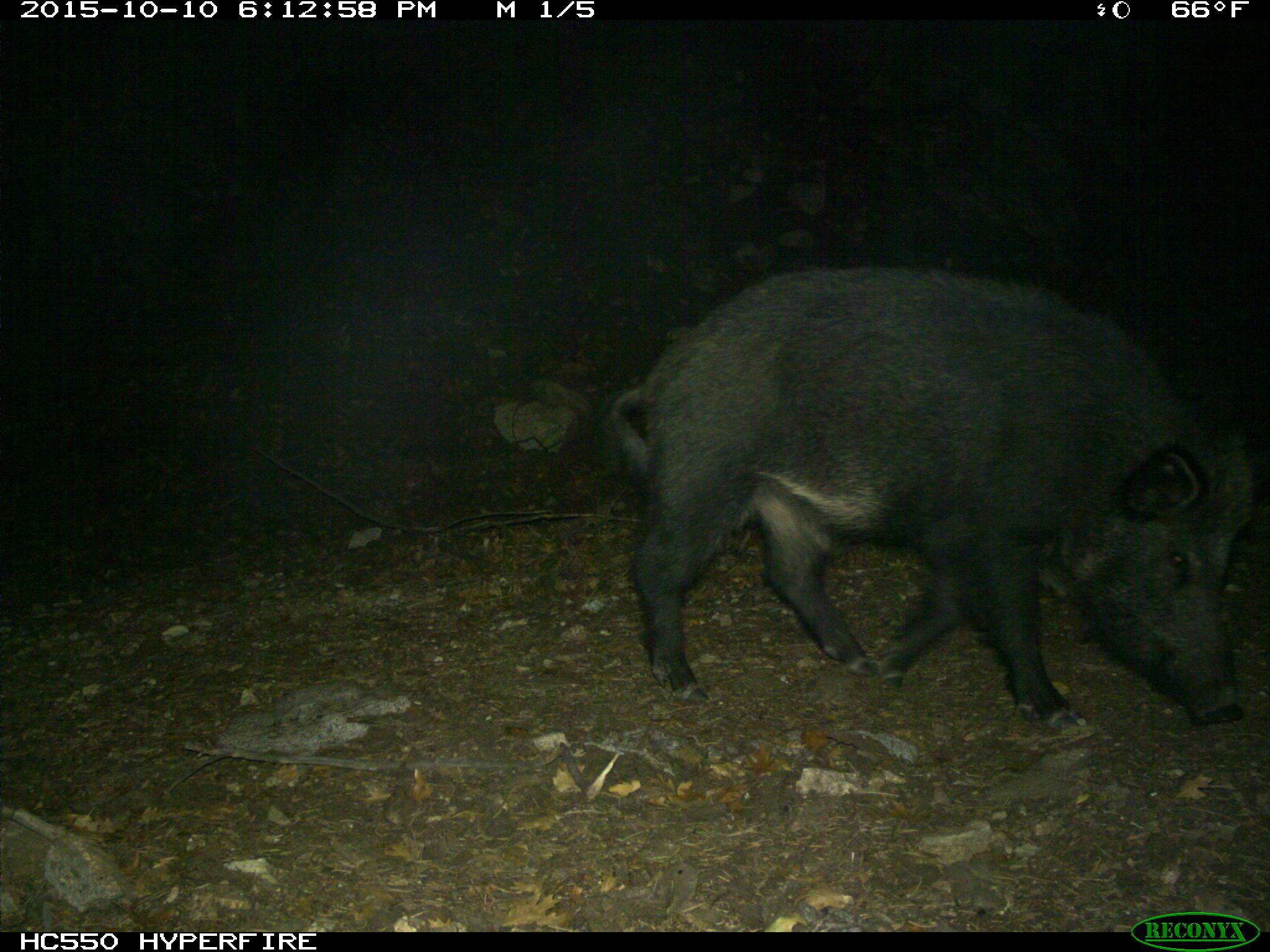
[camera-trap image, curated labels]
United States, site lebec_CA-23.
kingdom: Animalia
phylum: Chordata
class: Mammalia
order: Artiodactyla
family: Suidae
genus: Sus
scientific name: Sus scrofa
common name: wild boar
Sus scrofa (wild boar).